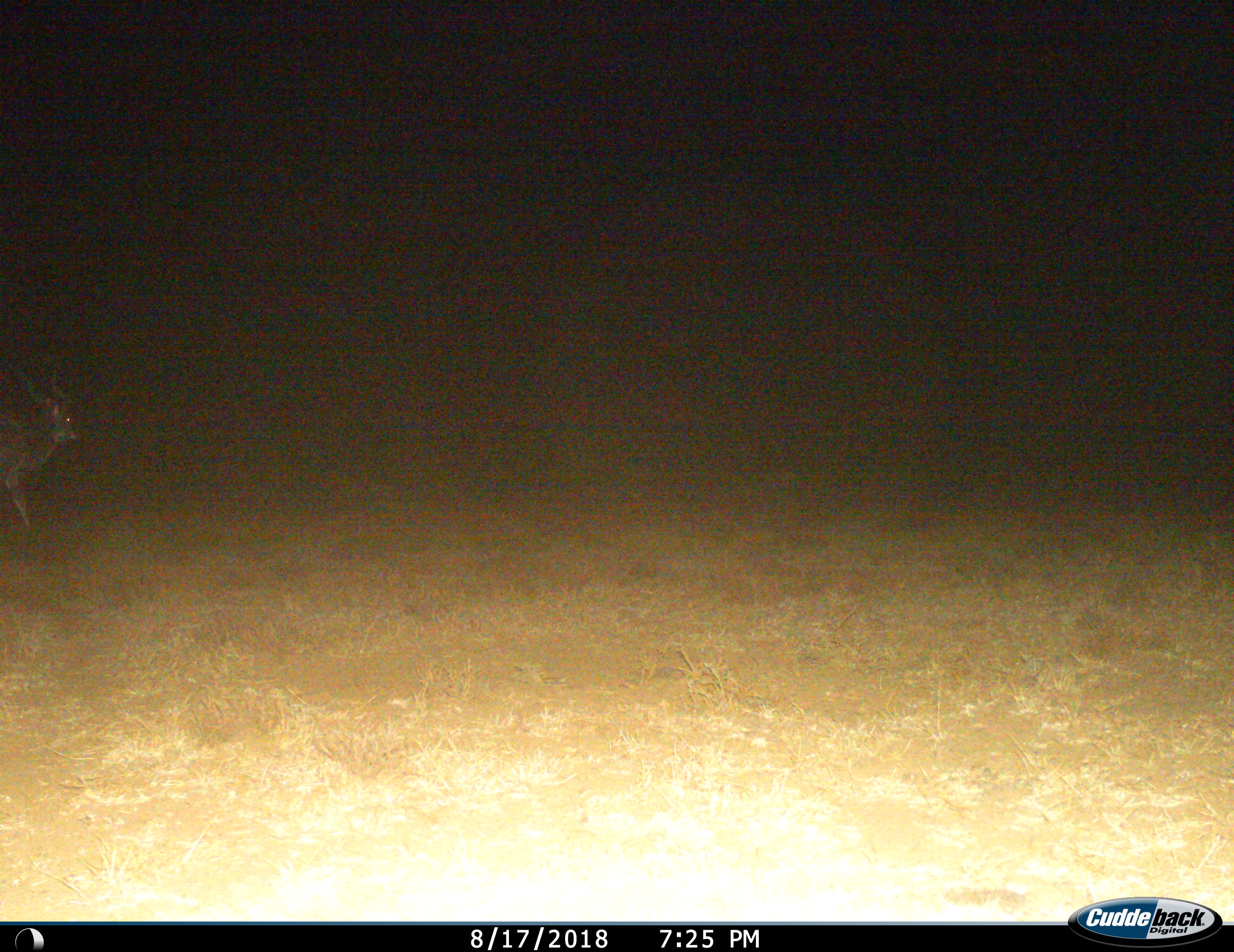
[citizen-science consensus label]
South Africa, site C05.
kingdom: Animalia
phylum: Chordata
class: Mammalia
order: Artiodactyla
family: Bovidae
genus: Tragelaphus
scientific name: Tragelaphus strepsiceros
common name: greater kudu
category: kudu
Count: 1.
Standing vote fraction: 20%.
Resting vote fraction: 0%.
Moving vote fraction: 80%.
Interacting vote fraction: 0%.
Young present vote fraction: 0%.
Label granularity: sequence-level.